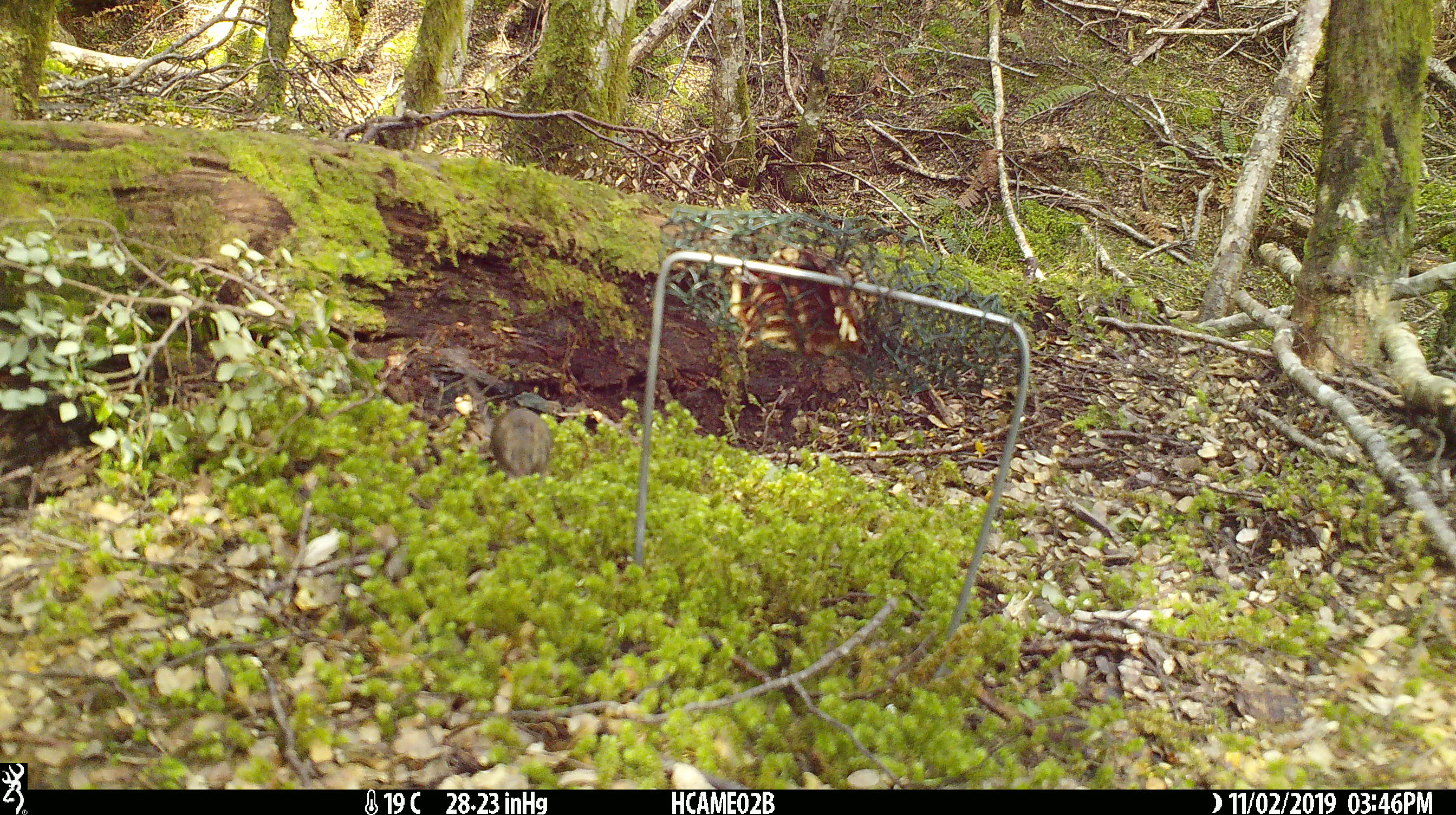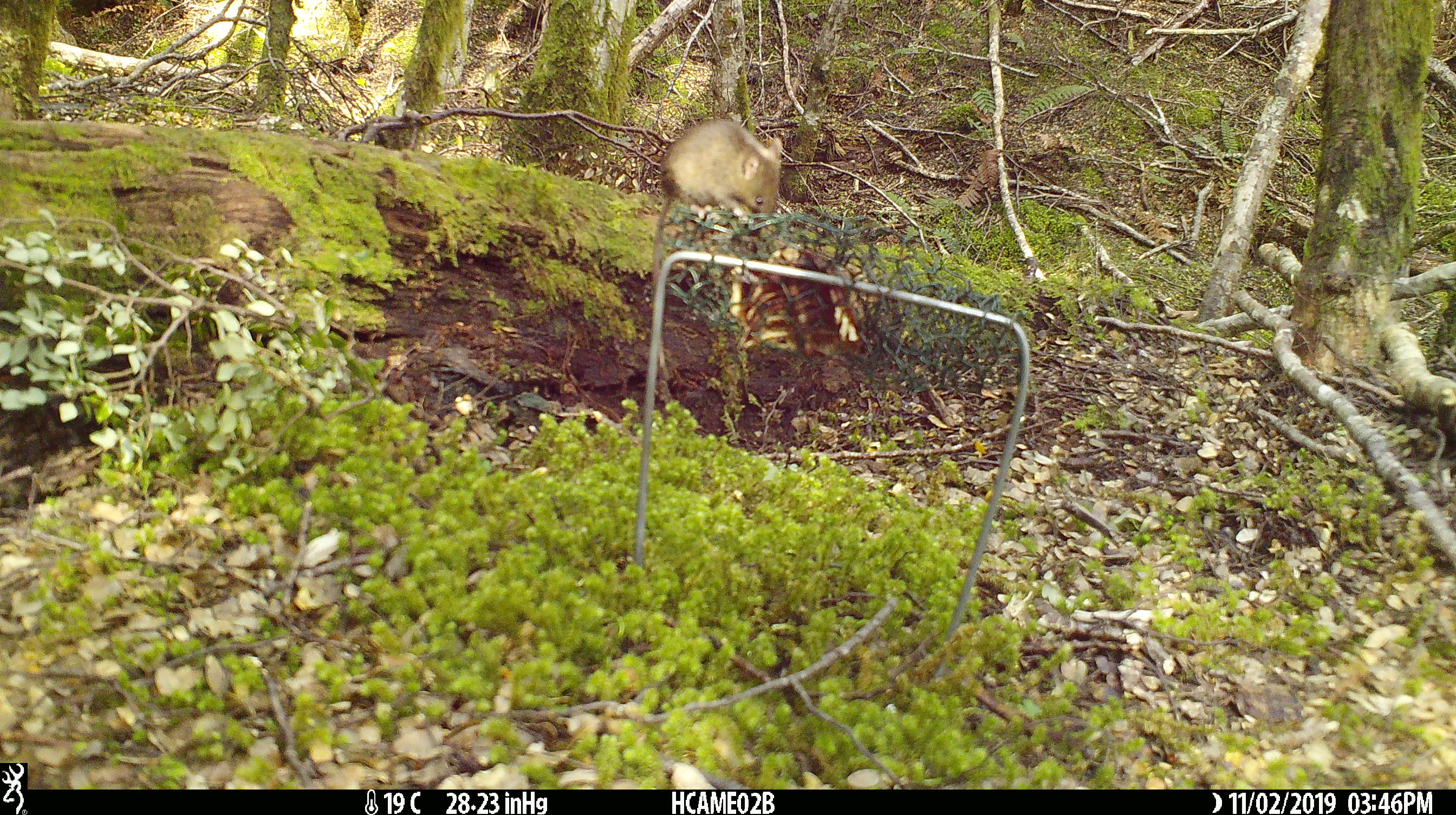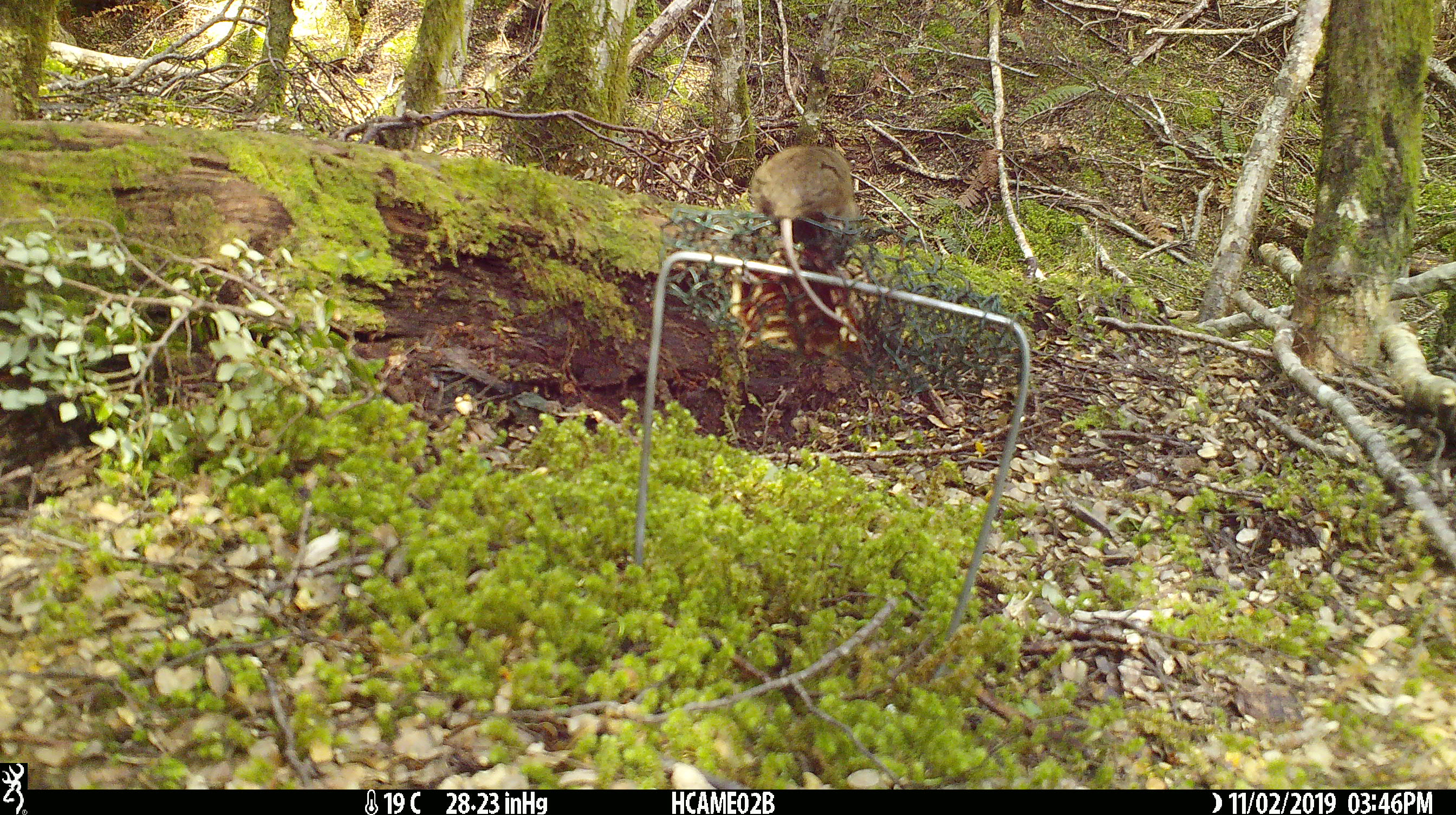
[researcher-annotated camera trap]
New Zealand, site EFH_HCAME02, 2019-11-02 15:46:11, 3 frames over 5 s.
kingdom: Animalia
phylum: Chordata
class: Mammalia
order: Rodentia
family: Muridae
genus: Mus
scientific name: Mus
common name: mouse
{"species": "mouse (Mus)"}